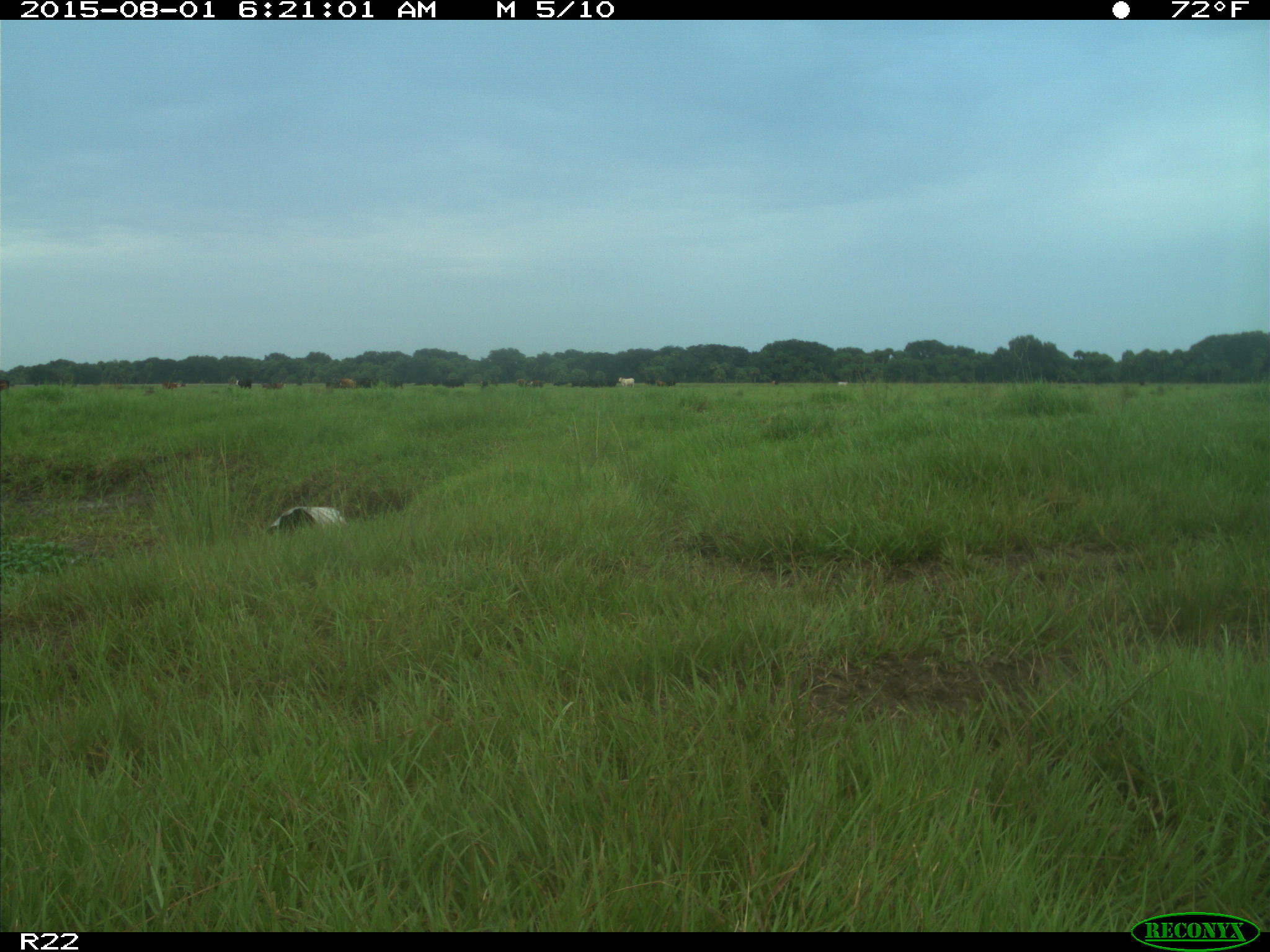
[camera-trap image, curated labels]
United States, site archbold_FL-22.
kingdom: Animalia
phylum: Chordata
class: Mammalia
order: Artiodactyla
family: Bovidae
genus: Bos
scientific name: Bos taurus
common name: domestic cow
Bos taurus (domestic cow).